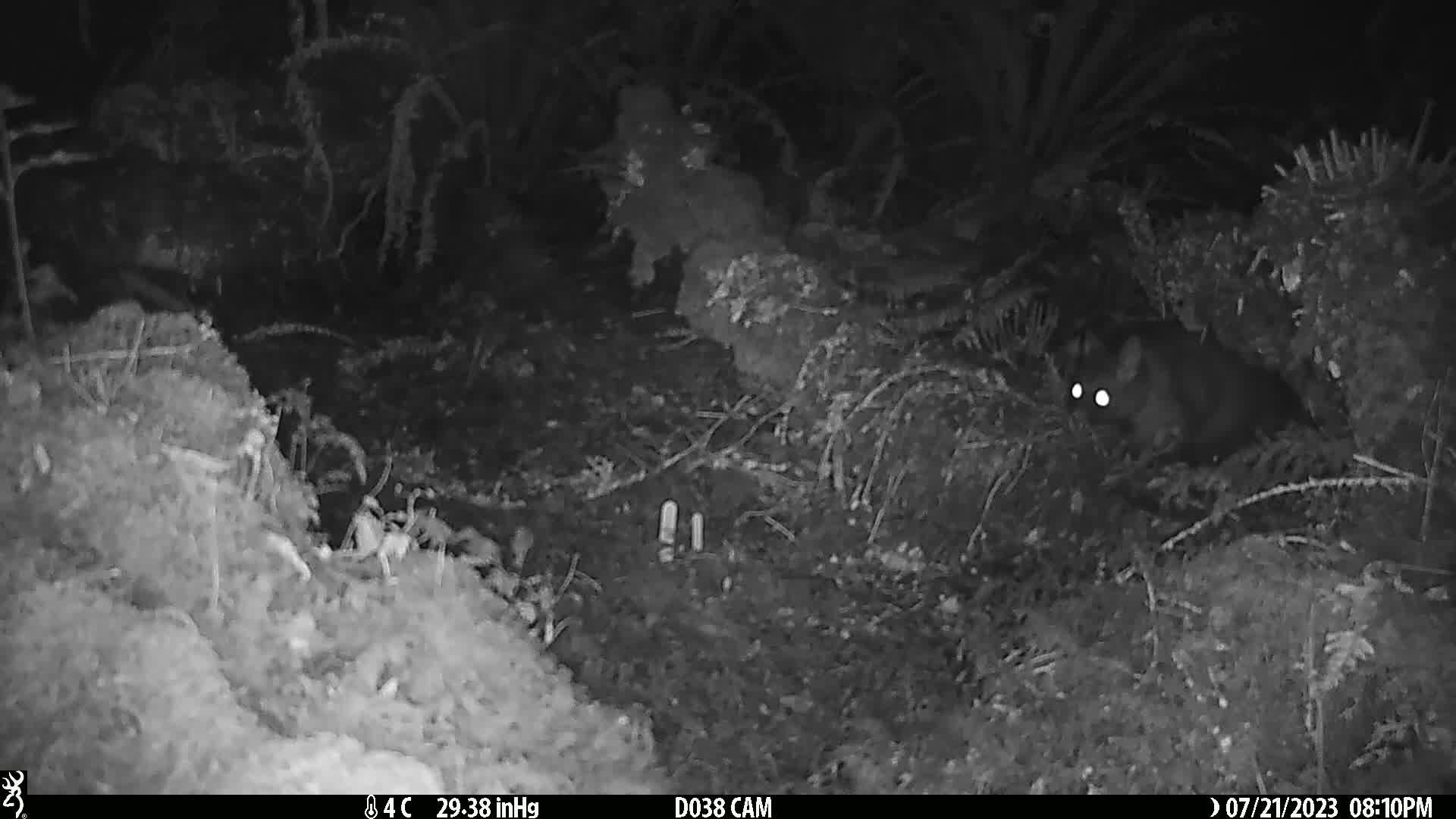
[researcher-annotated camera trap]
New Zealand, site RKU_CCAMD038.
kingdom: Animalia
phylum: Chordata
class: Mammalia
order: Diprotodontia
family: Phalangeridae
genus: Trichosurus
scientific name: Trichosurus vulpecula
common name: common brushtail possum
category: possum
Possum (common brushtail possum) (Trichosurus vulpecula).